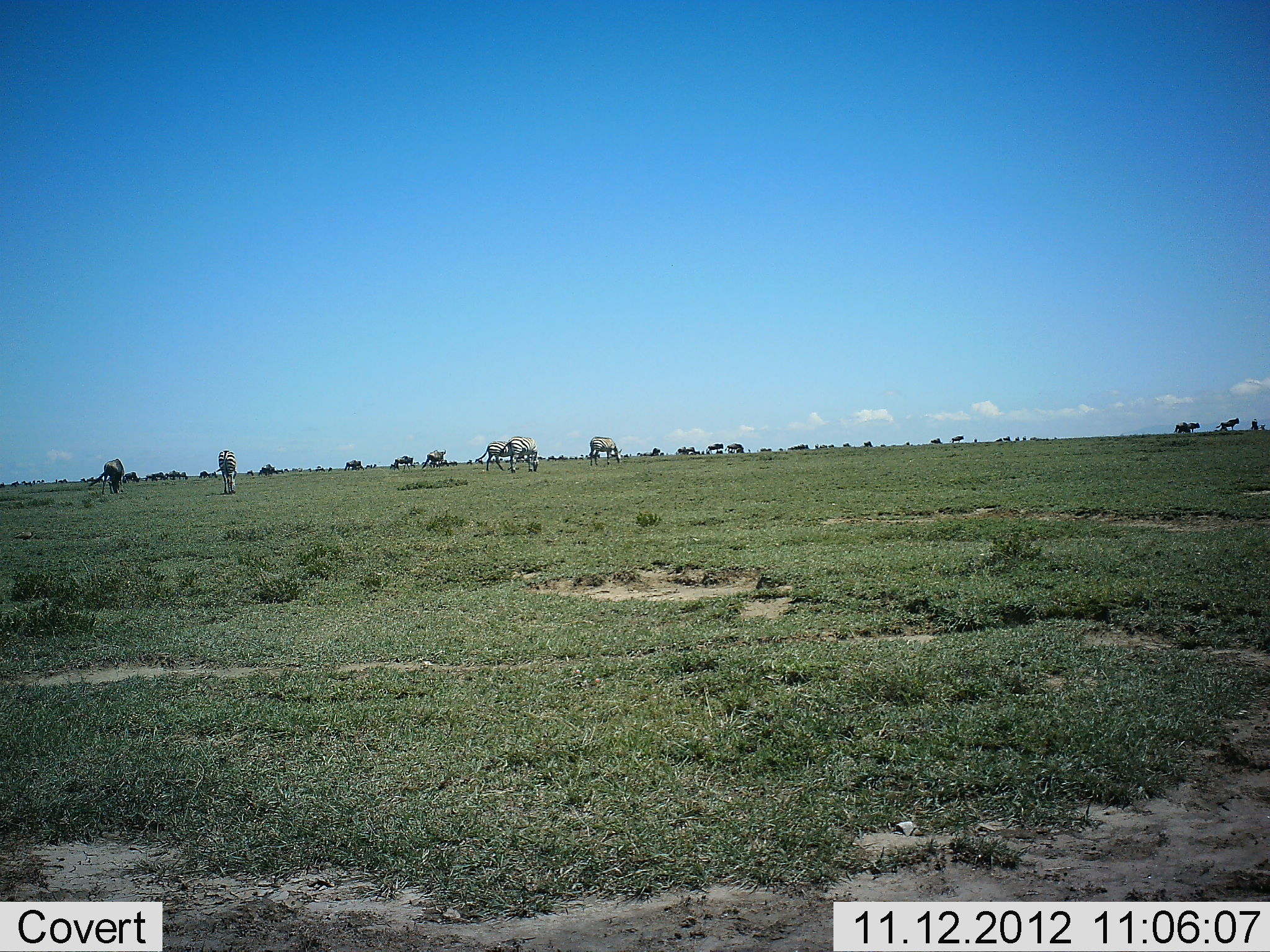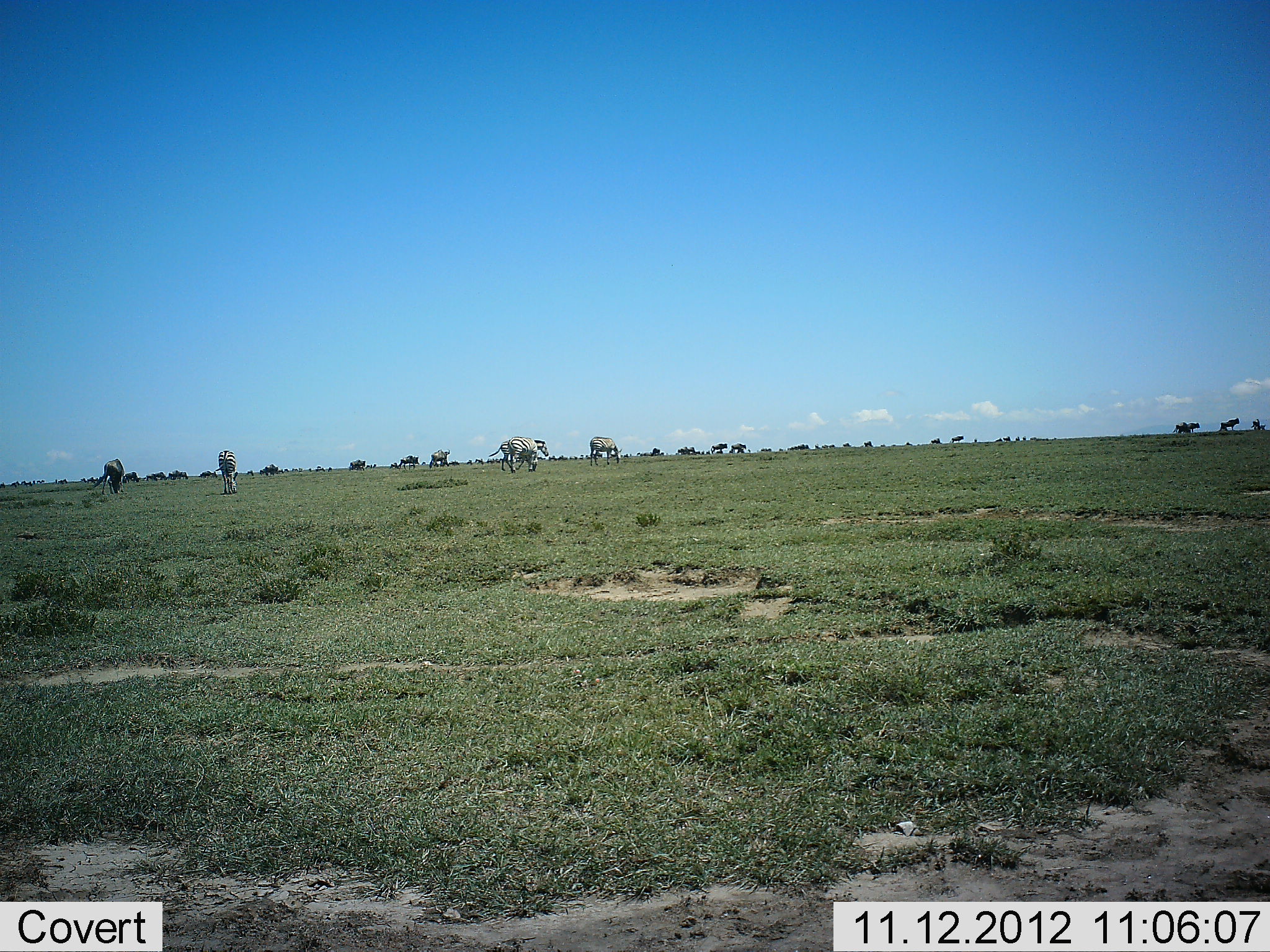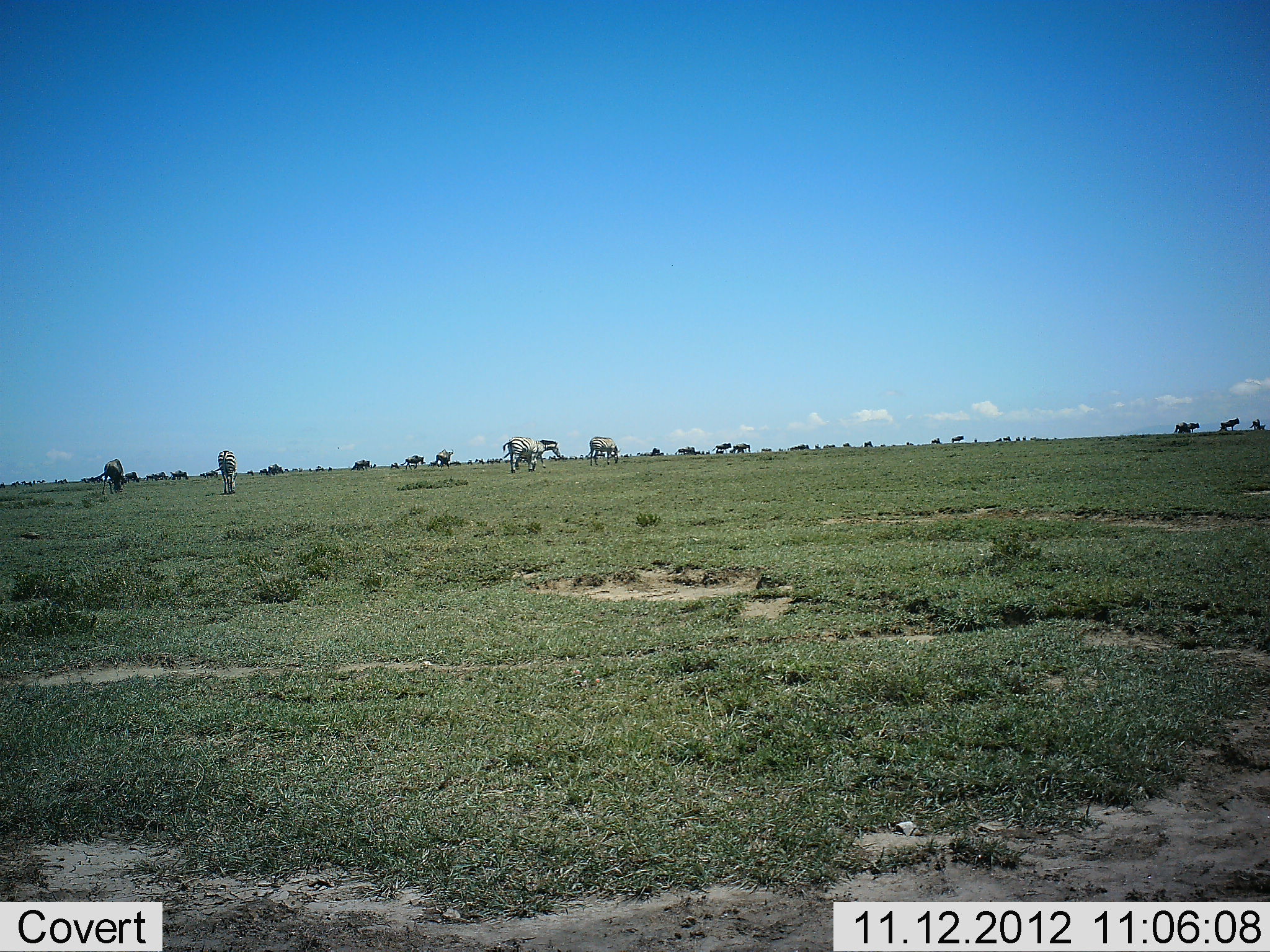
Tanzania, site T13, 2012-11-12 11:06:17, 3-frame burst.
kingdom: Animalia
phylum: Chordata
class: Mammalia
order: Perissodactyla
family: Equidae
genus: Equus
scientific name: Equus quagga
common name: plains zebra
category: zebra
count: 9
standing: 25%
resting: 0%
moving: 75%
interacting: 0%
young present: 0%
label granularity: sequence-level